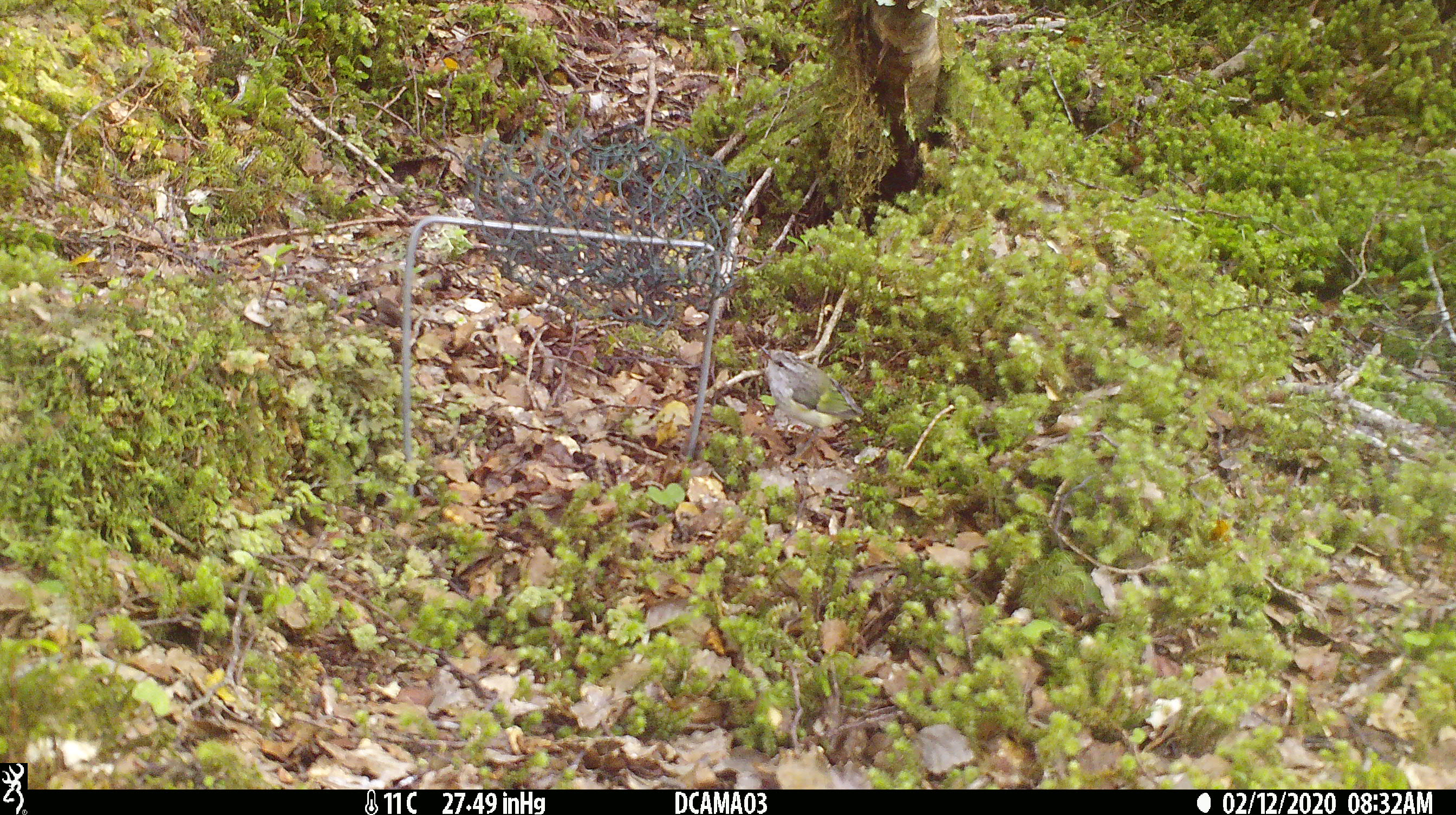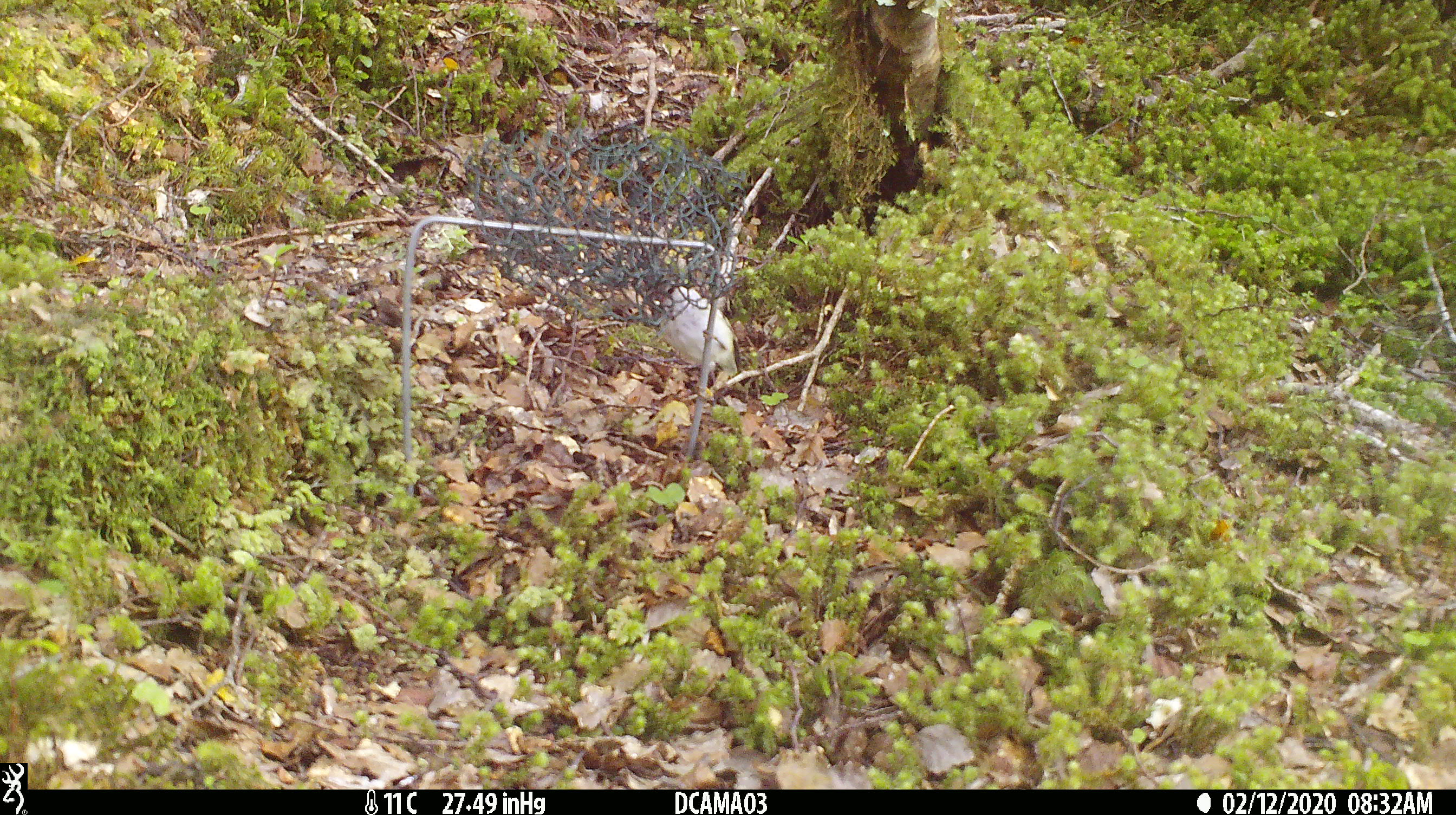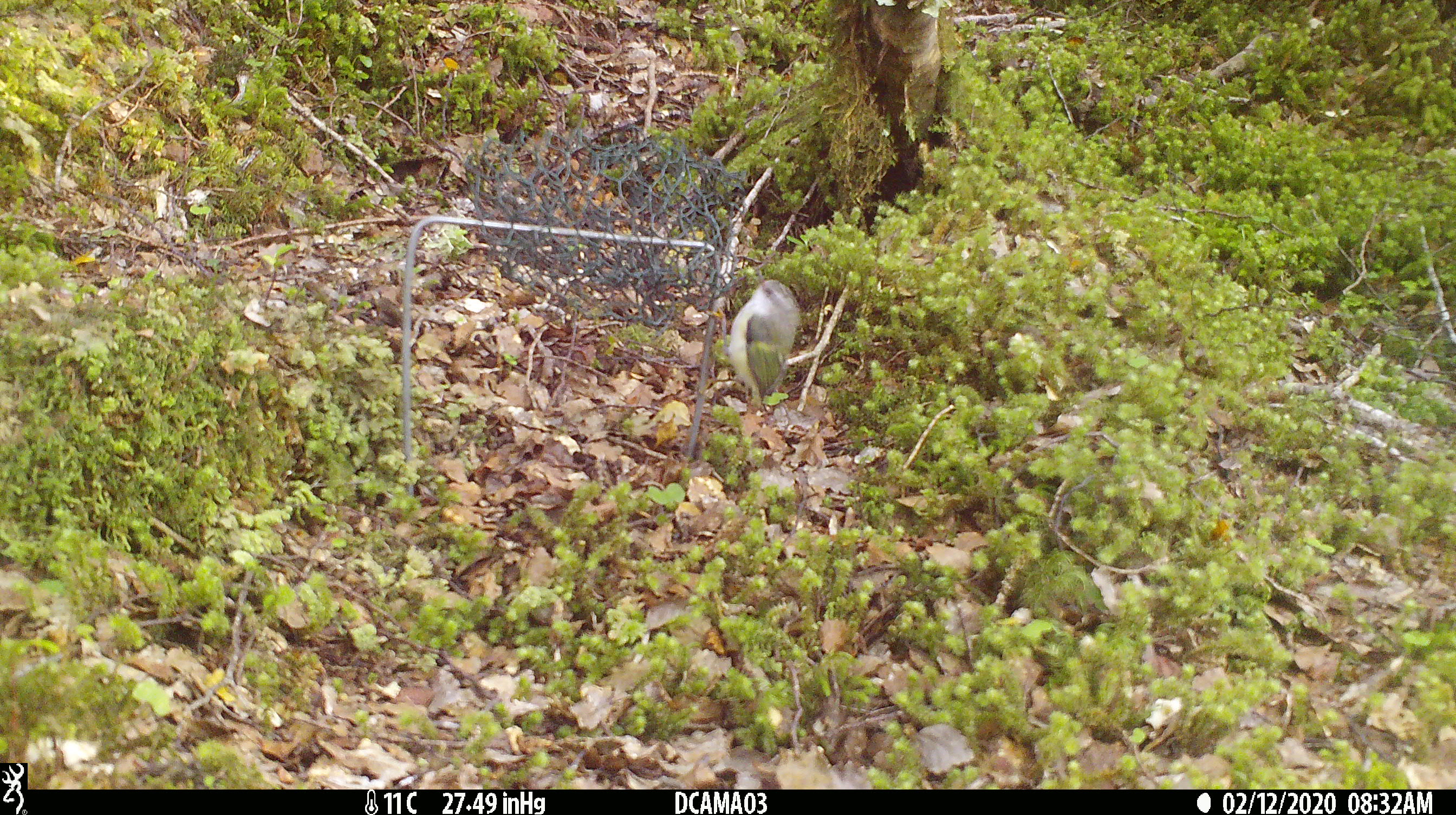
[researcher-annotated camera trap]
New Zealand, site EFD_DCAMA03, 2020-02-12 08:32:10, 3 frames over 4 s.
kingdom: Animalia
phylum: Chordata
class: Aves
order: Passeriformes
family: Acanthisittidae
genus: Acanthisitta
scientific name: Acanthisitta chloris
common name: rifleman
Rifleman (Acanthisitta chloris).